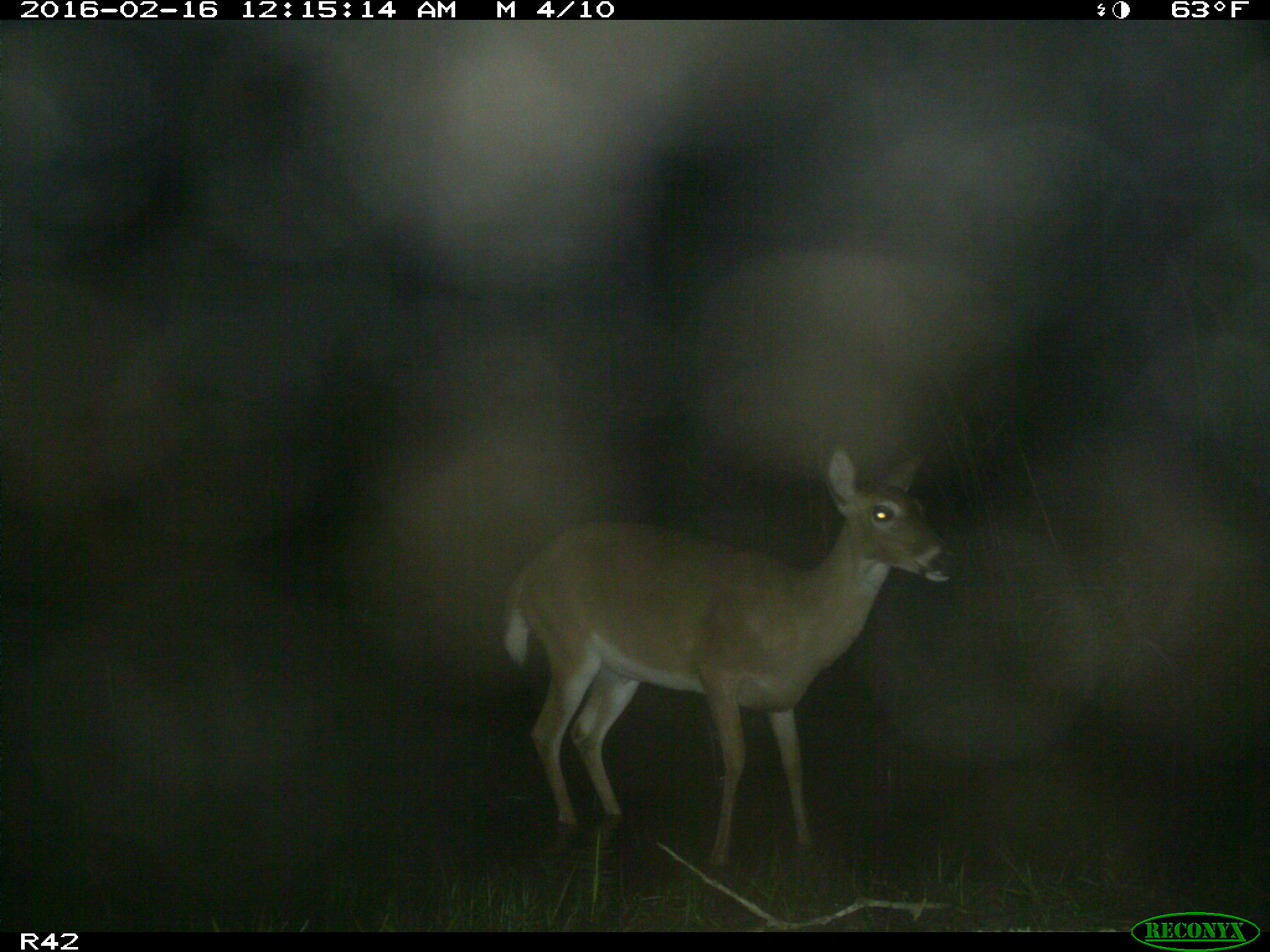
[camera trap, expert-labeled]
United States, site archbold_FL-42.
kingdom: Animalia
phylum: Chordata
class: Mammalia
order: Artiodactyla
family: Cervidae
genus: Odocoileus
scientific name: Odocoileus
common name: deer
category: unidentified deer